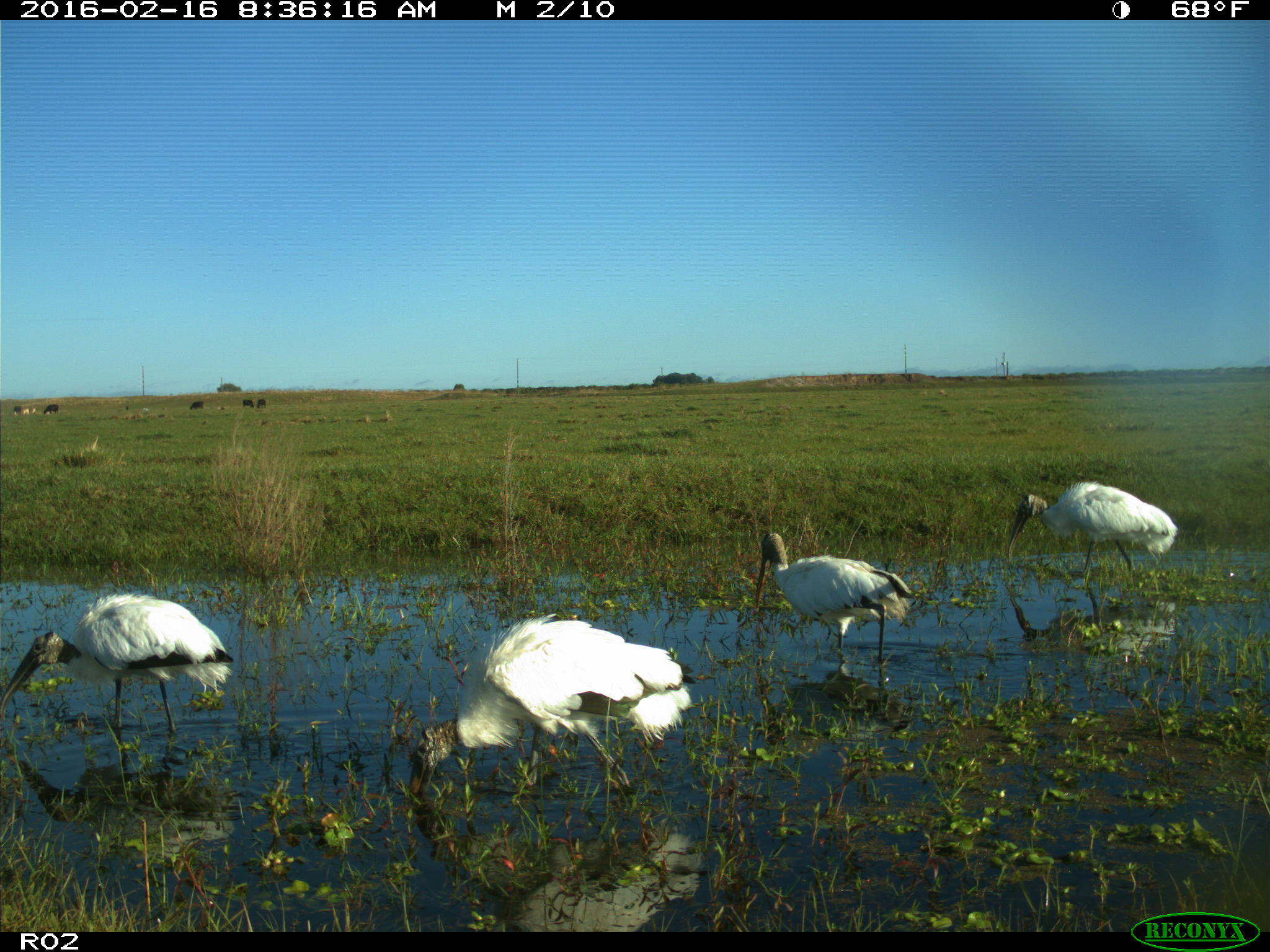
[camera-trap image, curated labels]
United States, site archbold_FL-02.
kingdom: Animalia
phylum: Chordata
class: Aves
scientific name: Aves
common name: birds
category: unidentified bird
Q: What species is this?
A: Unidentified bird (birds) (Aves).